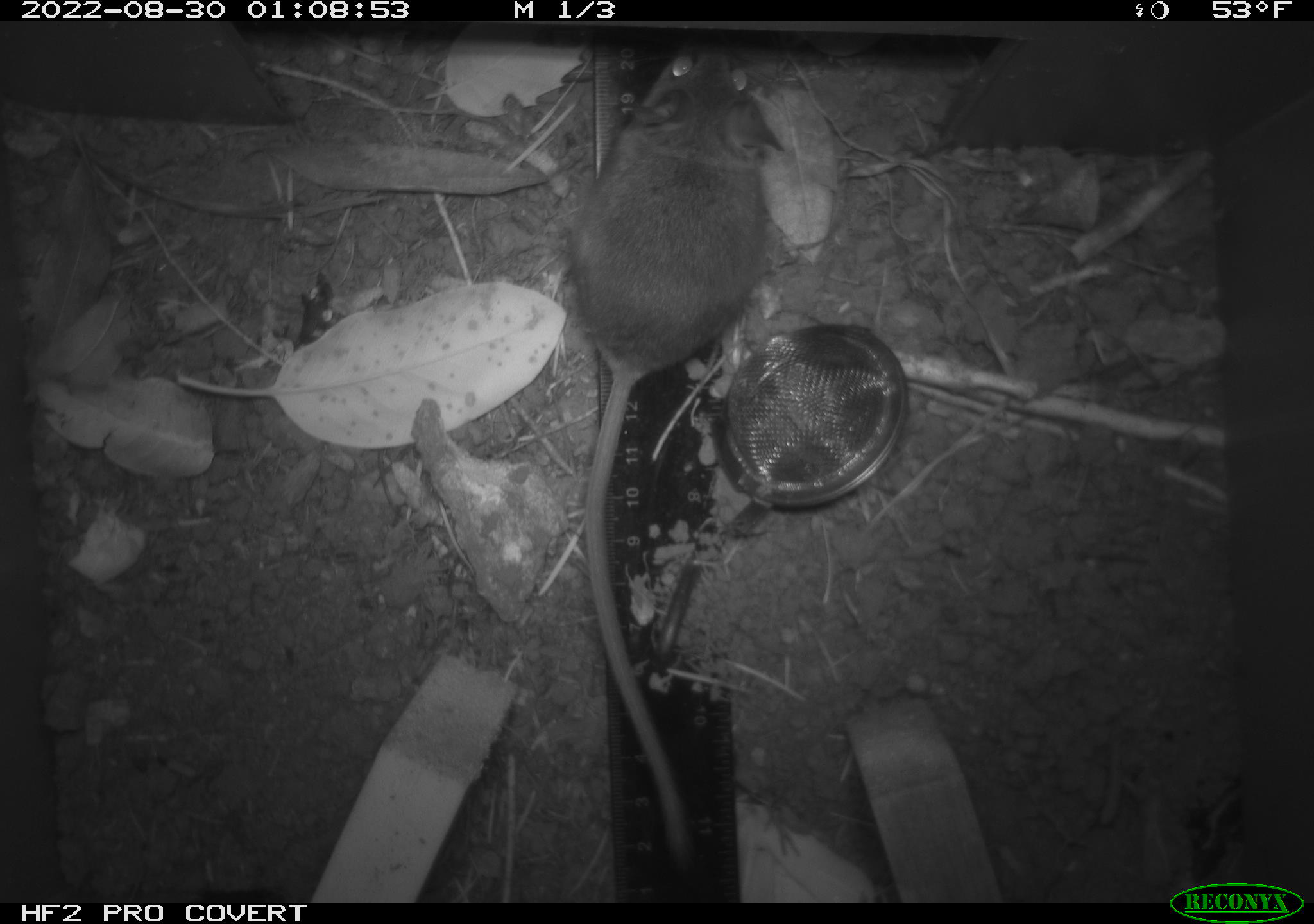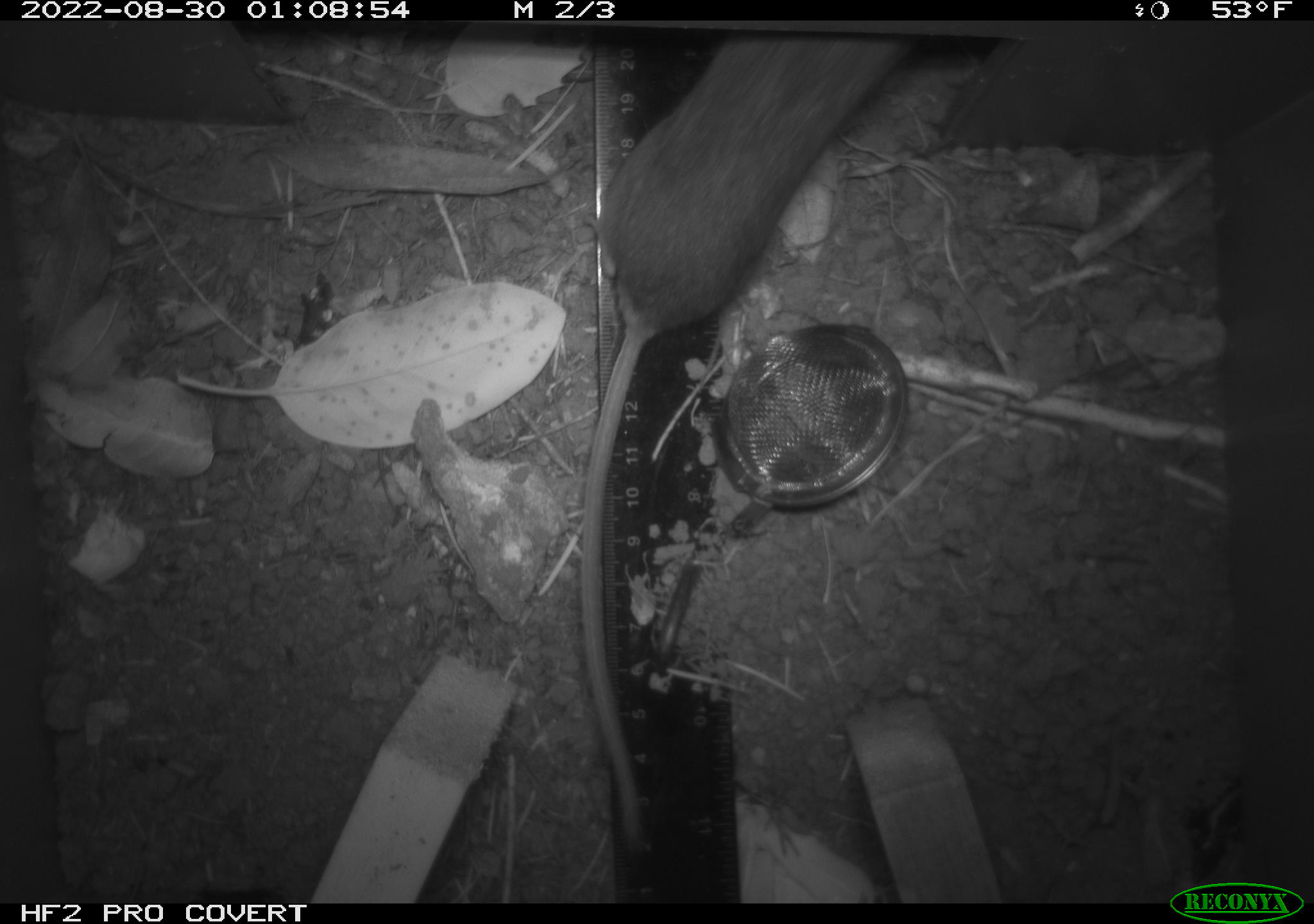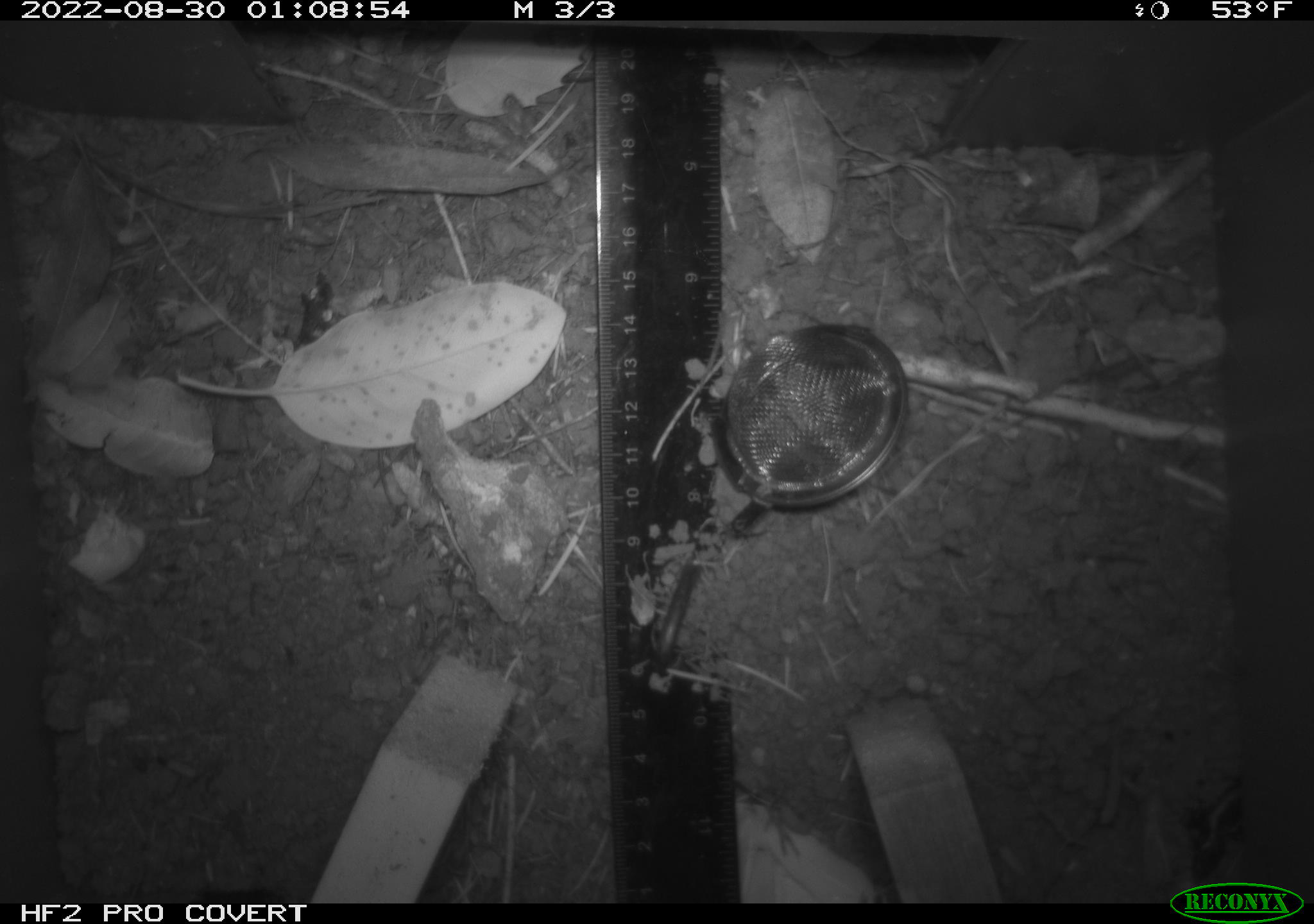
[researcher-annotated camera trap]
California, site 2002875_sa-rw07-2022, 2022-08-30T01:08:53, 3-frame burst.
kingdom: Animalia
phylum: Chordata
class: Mammalia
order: Rodentia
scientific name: Rodentia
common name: mouse species